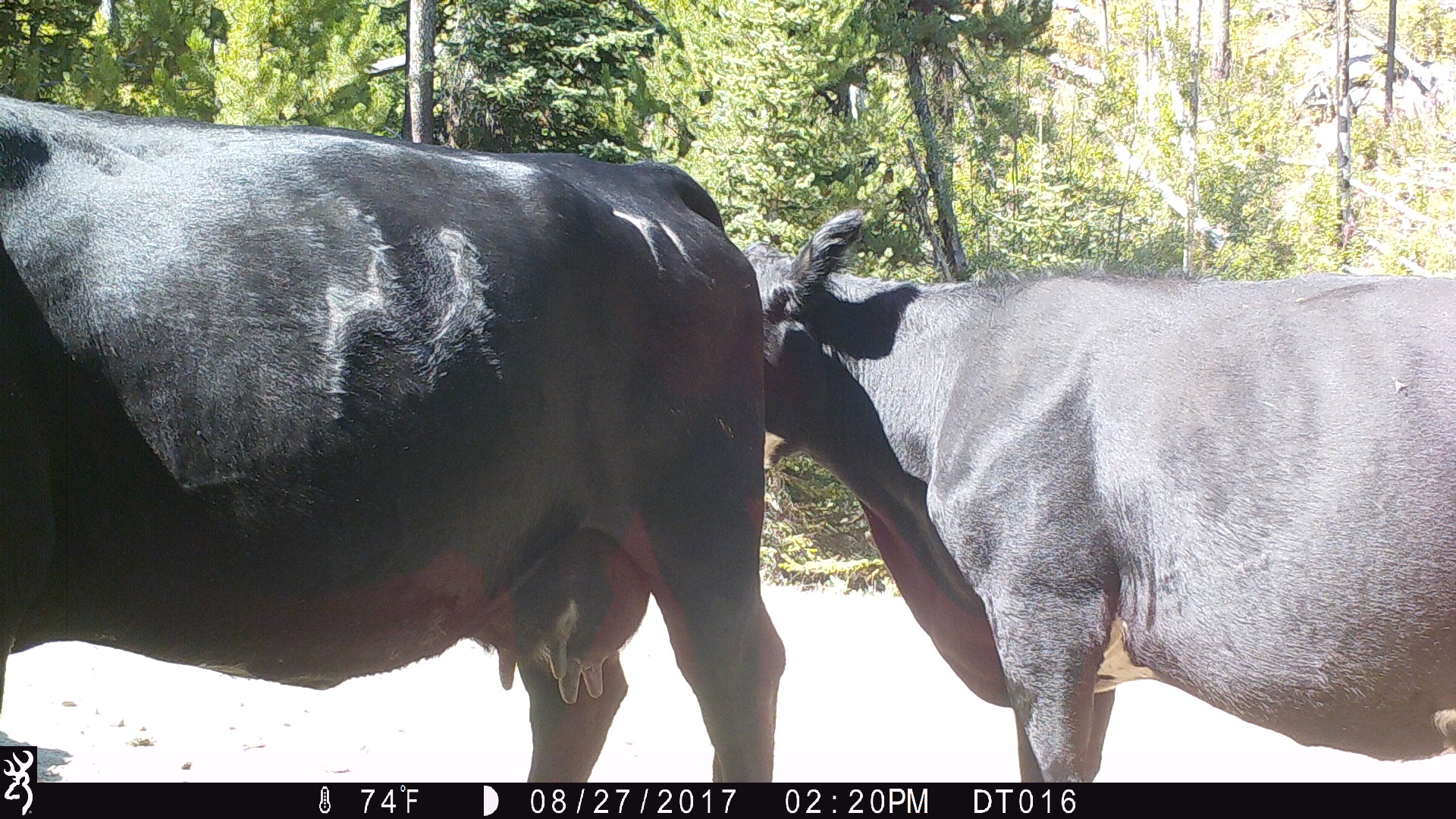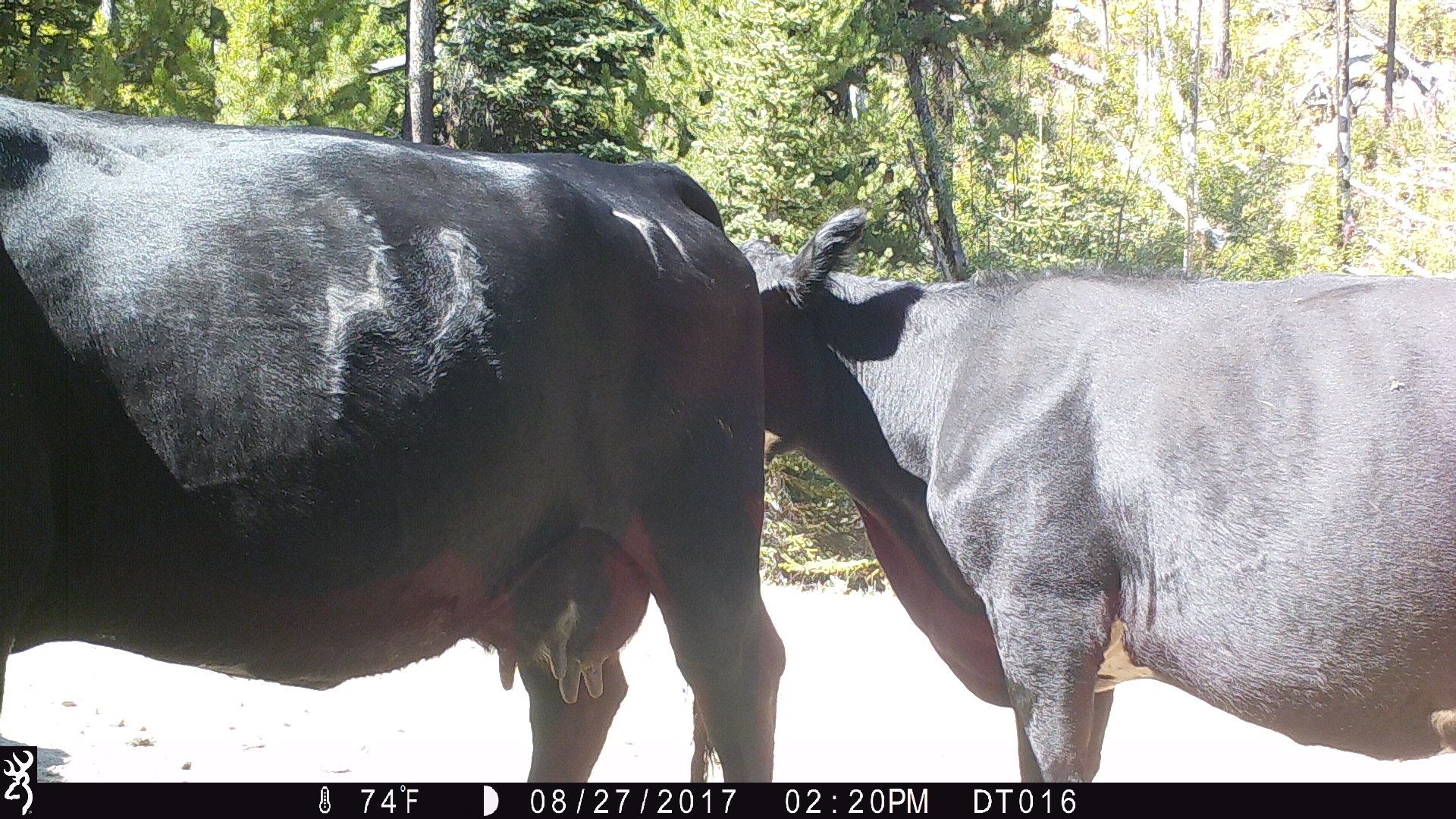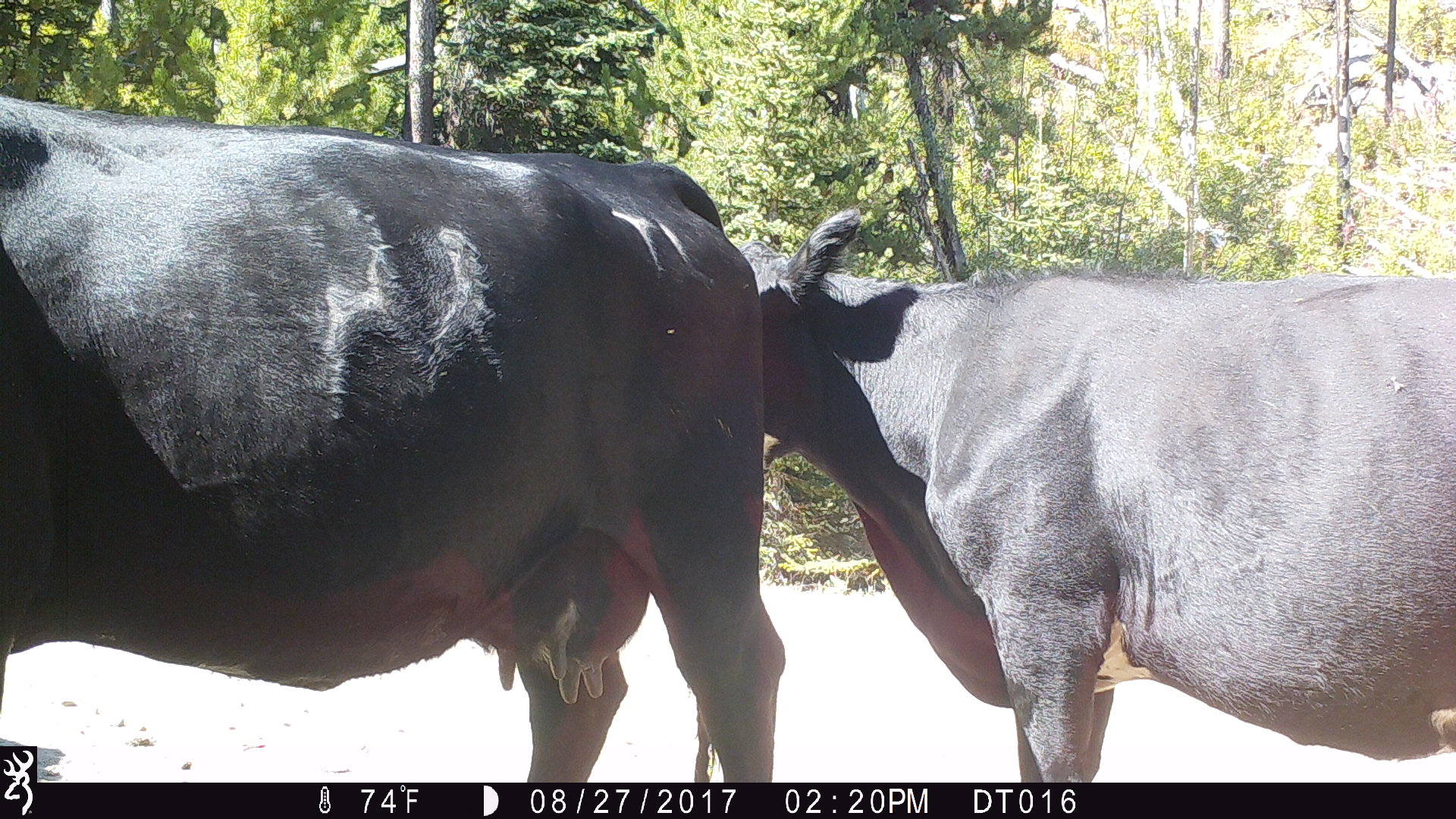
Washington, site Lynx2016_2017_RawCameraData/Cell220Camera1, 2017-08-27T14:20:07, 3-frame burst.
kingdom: Animalia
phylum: Chordata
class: Mammalia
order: Artiodactyla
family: Bovidae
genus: Bos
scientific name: Bos taurus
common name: domestic cattle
Domestic cattle (Bos taurus). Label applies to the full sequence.